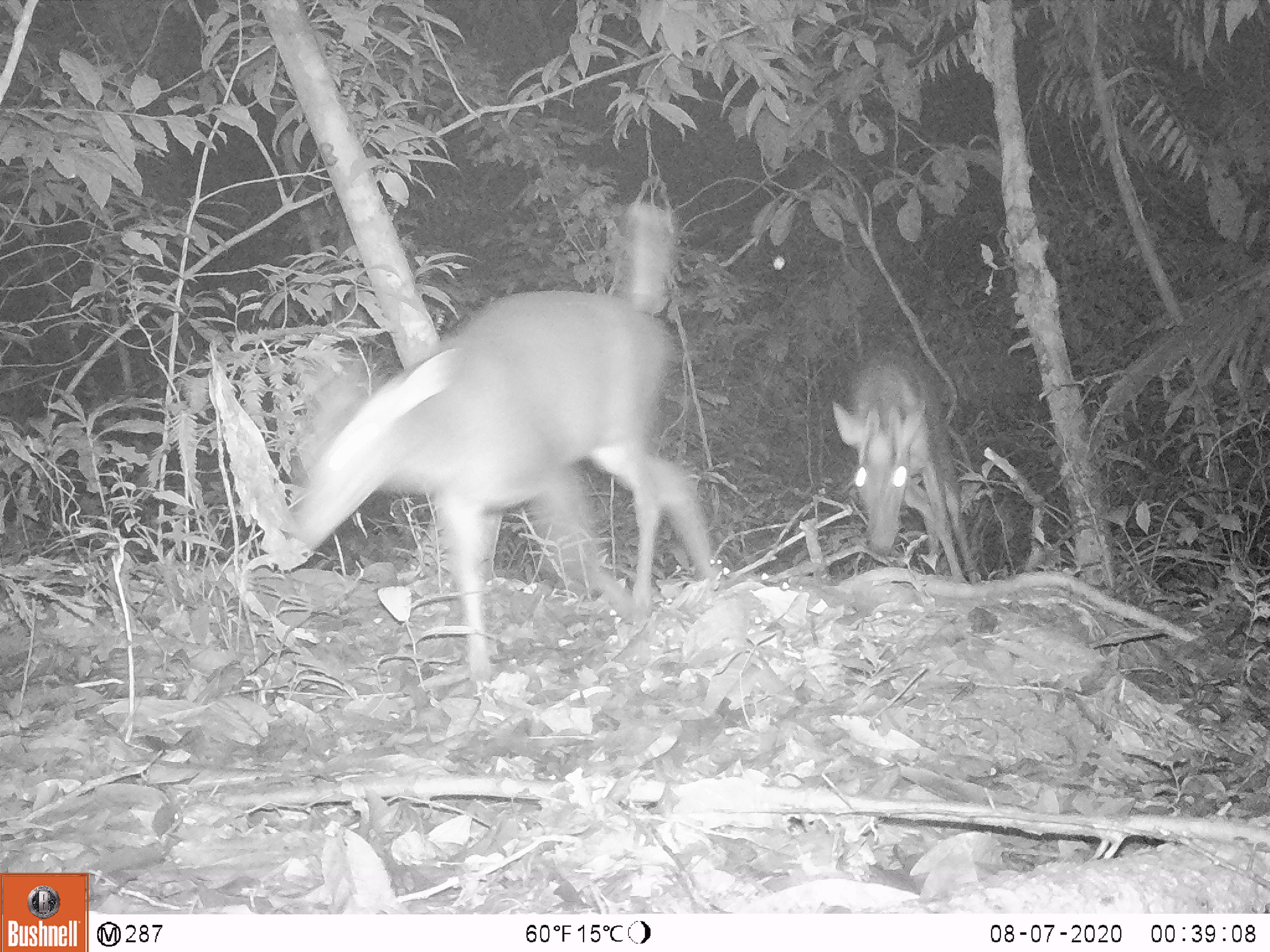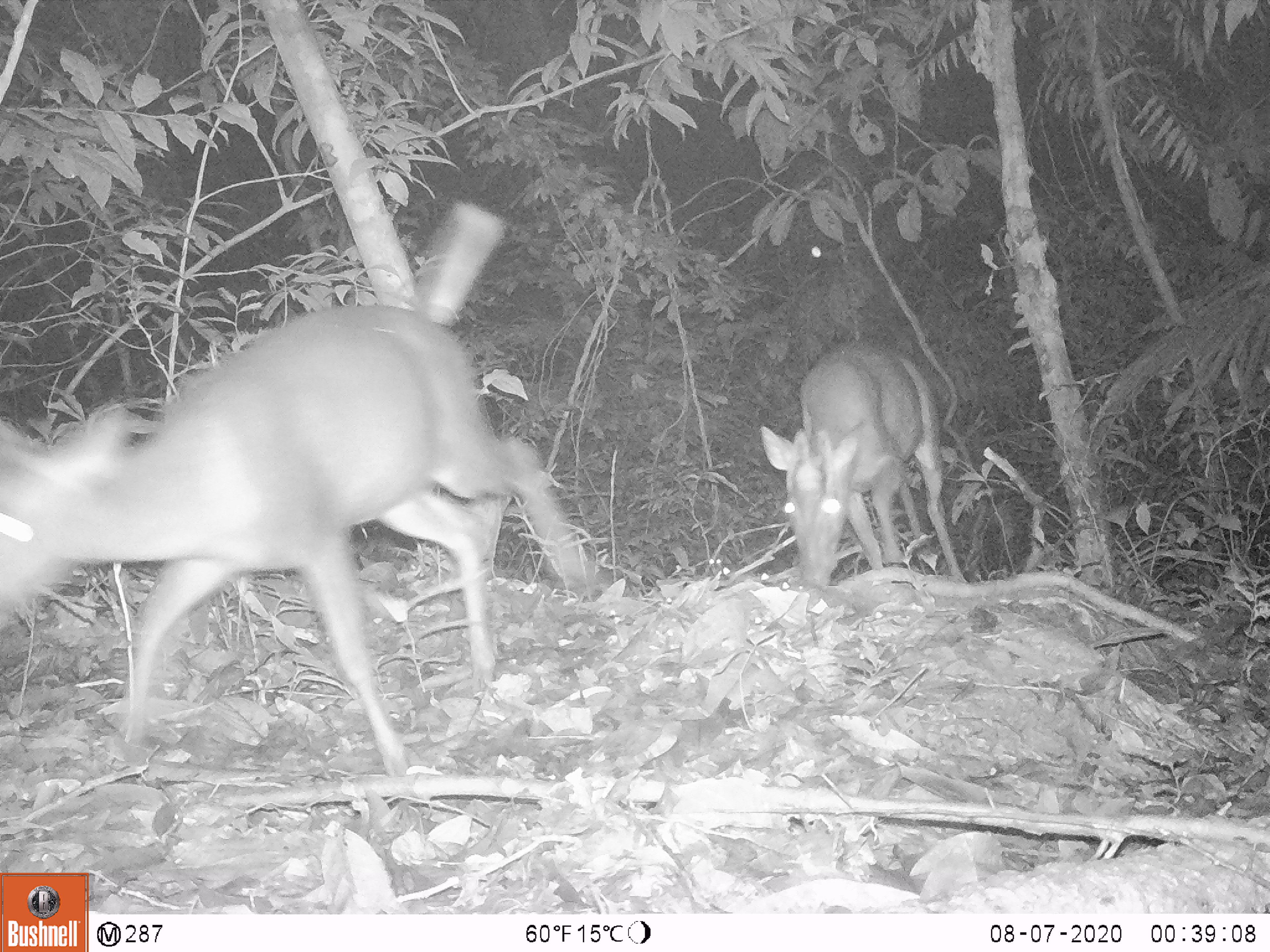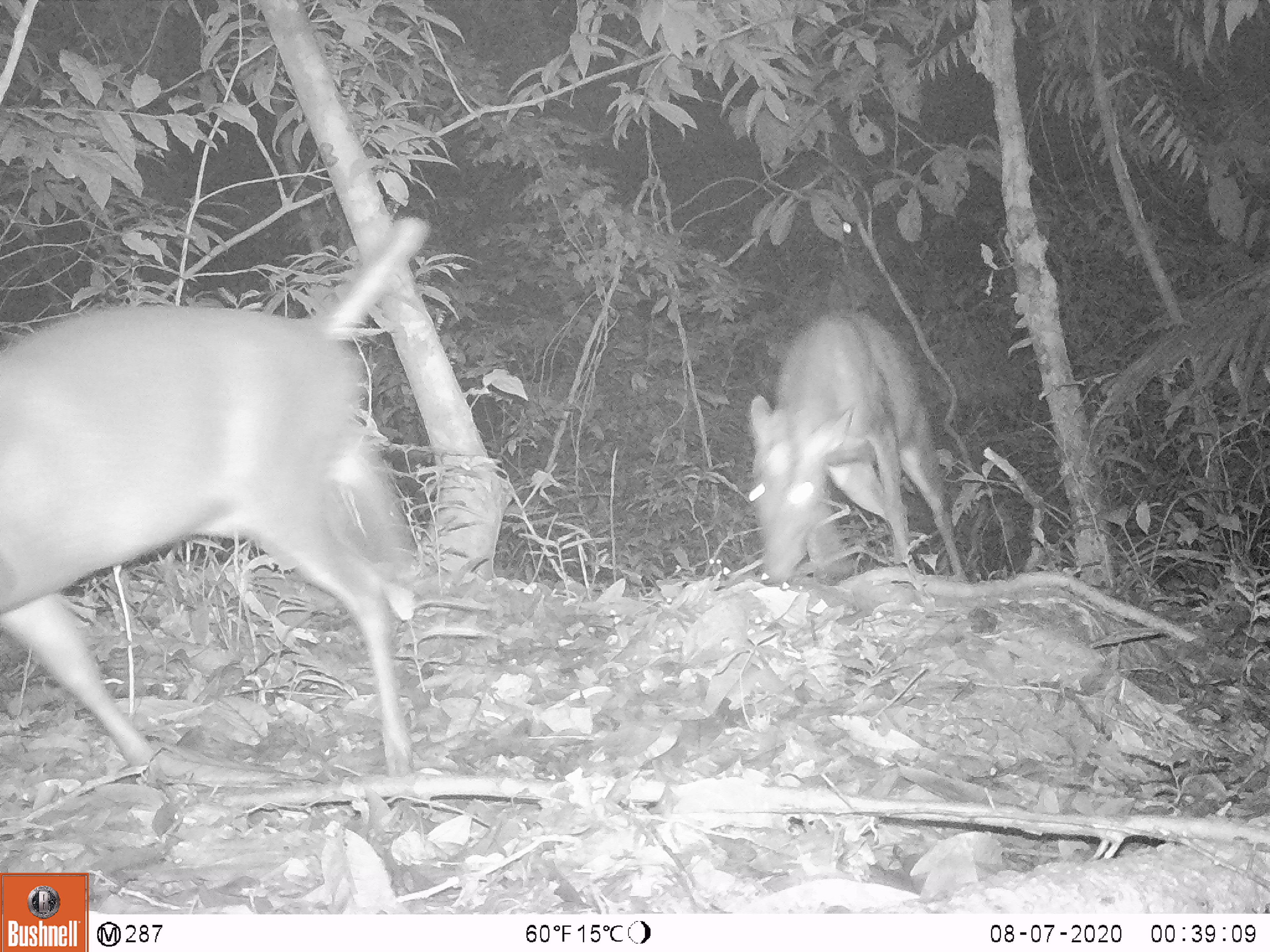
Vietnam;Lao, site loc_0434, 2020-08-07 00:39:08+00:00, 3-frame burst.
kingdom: Animalia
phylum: Chordata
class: Mammalia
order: Artiodactyla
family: Cervidae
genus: Muntiacus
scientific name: Muntiacus rooseveltorum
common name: roosevelt's muntjac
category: roosevelts muntjac group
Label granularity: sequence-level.